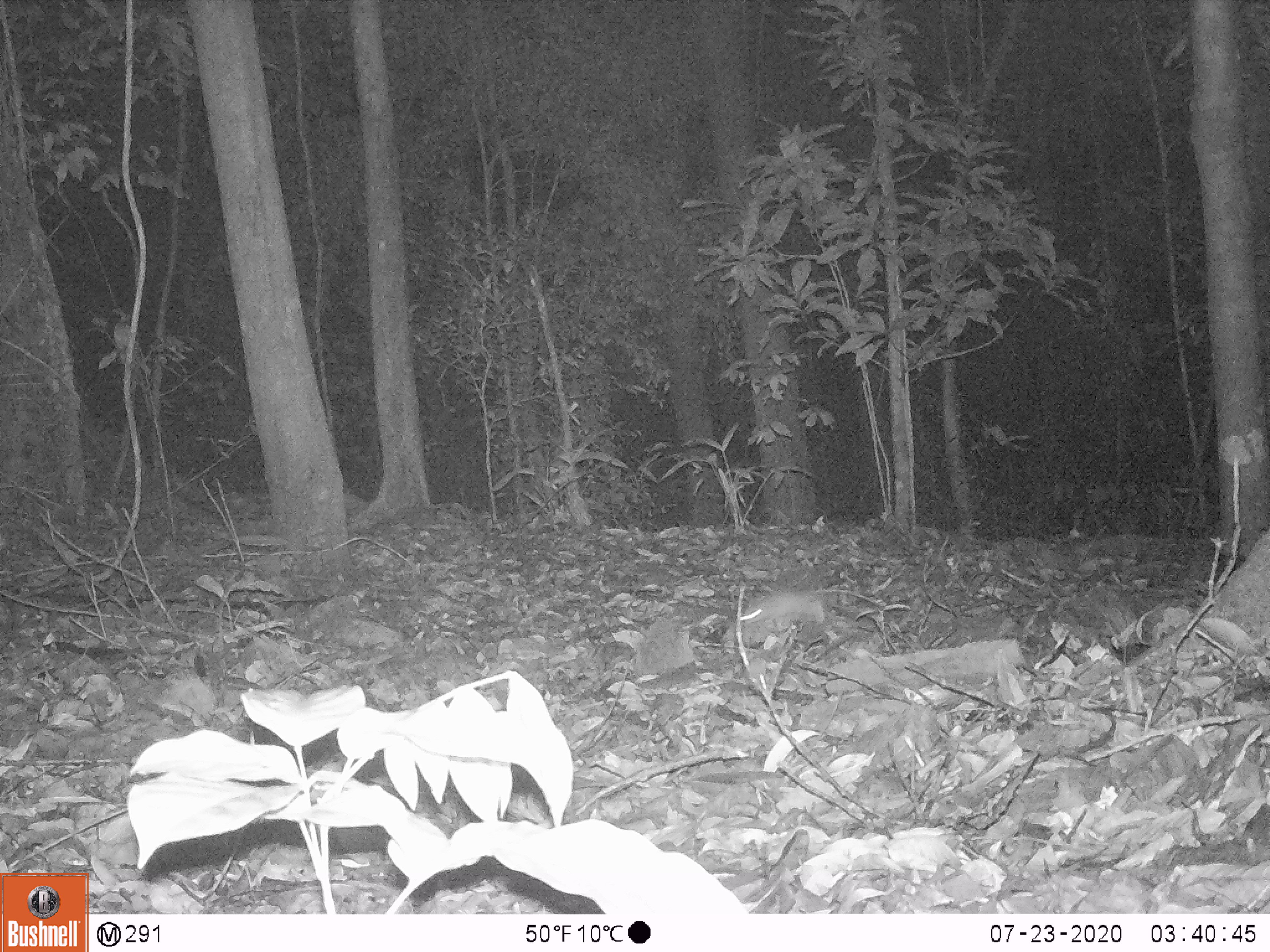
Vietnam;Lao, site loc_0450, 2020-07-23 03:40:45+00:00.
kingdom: Animalia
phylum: Chordata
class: Mammalia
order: Rodentia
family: Muridae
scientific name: Muridae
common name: old-world mice and rats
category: unidentified murid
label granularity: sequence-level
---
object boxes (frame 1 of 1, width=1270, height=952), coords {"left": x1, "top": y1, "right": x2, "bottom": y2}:
unidentified murid: {"left": 738, "top": 589, "right": 875, "bottom": 624}